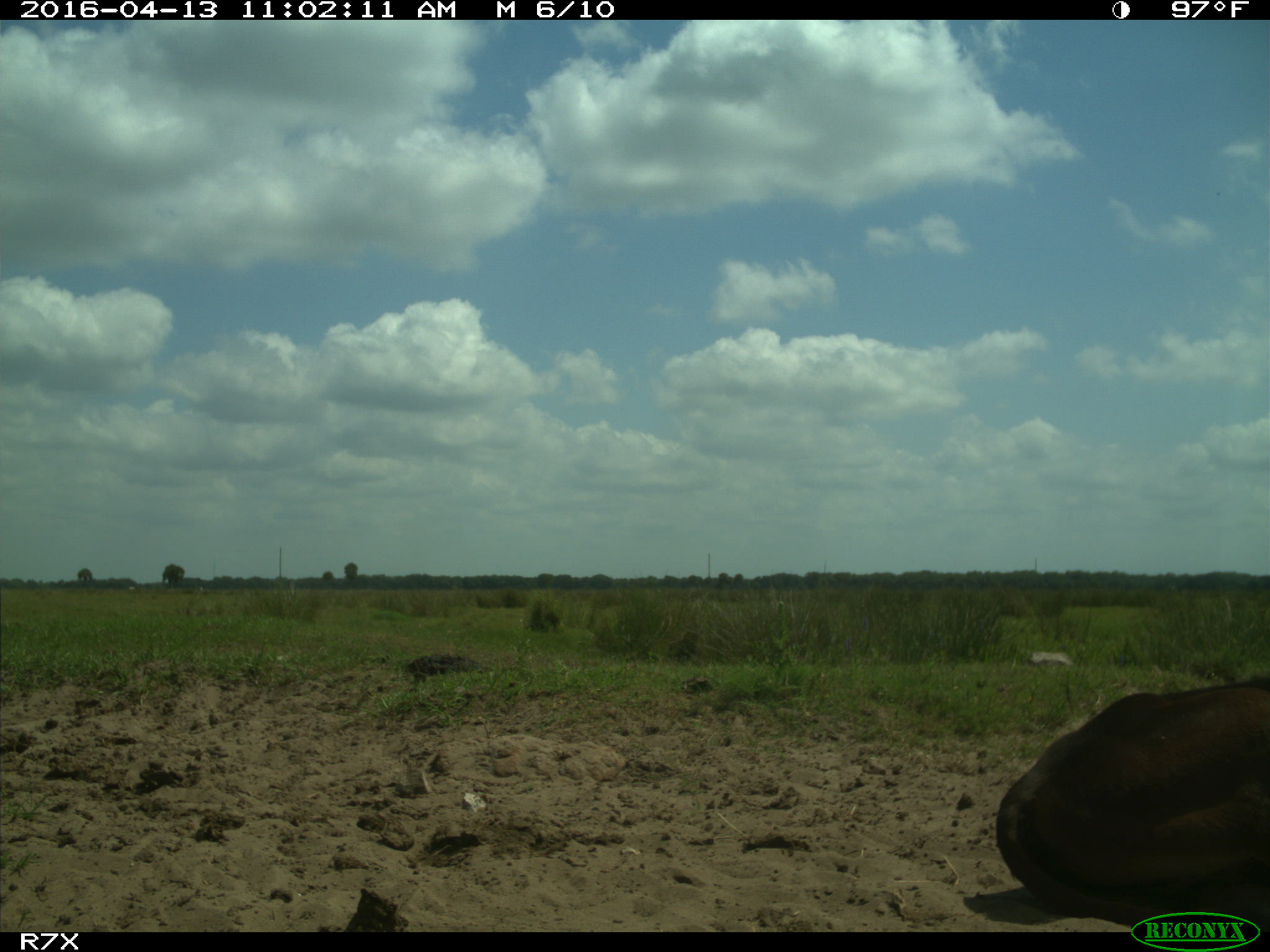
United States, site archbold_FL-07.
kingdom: Animalia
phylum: Chordata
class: Mammalia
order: Artiodactyla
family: Bovidae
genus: Bos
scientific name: Bos taurus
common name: domestic cow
Bos taurus (domestic cow).